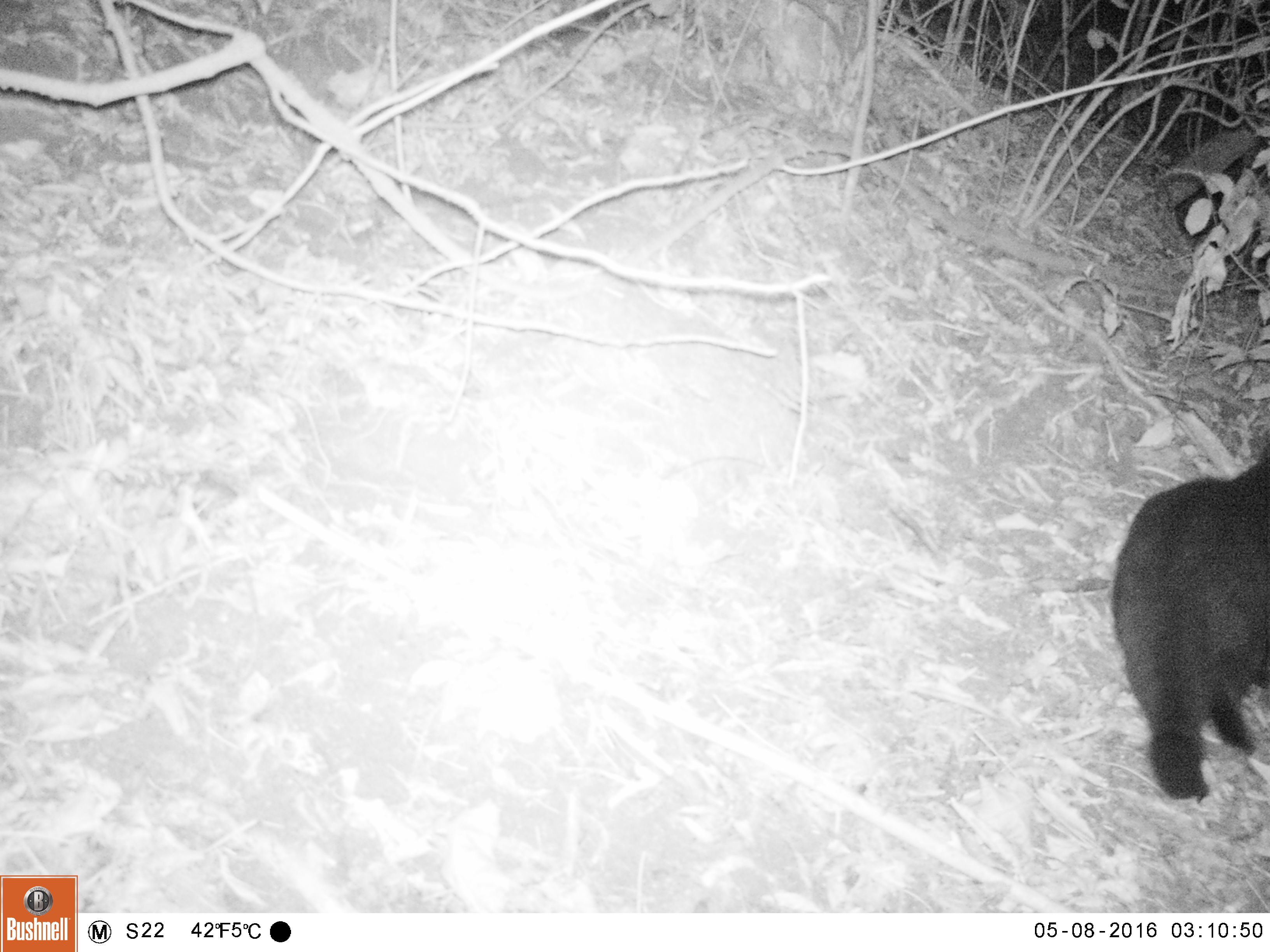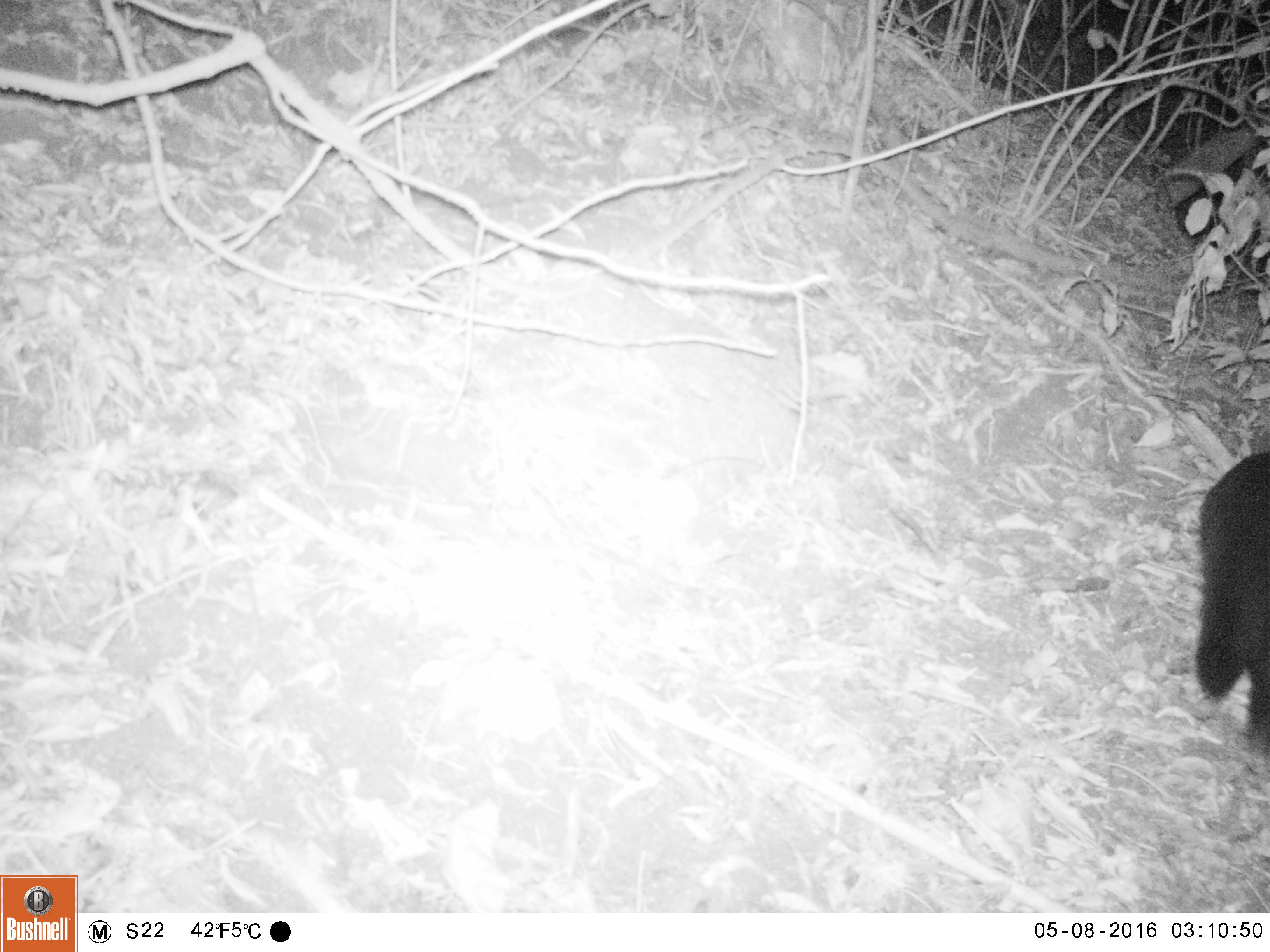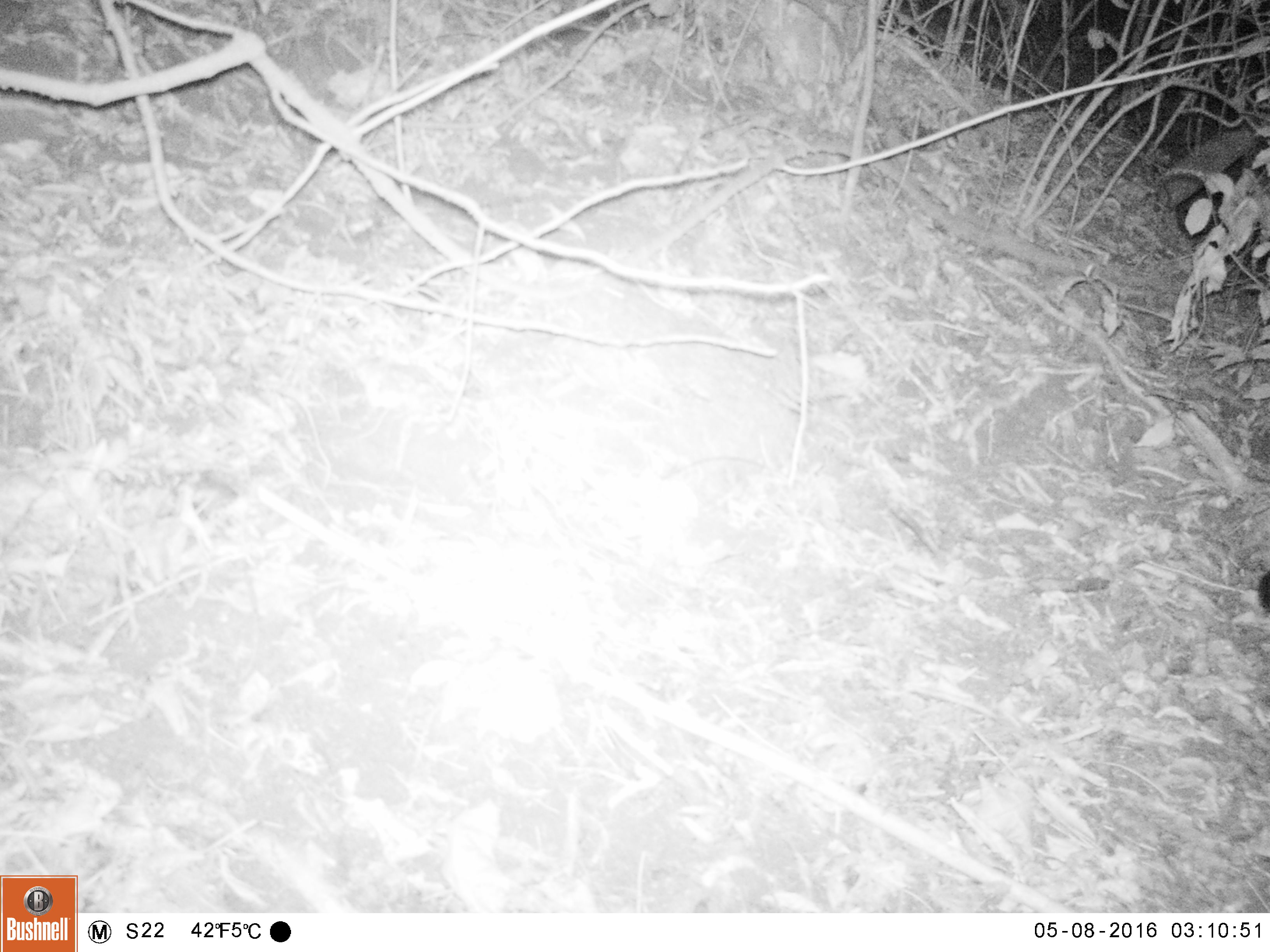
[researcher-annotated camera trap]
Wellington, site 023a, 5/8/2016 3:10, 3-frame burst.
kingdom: Animalia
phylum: Chordata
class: Mammalia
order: Carnivora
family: Felidae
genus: Felis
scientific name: Felis catus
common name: cat